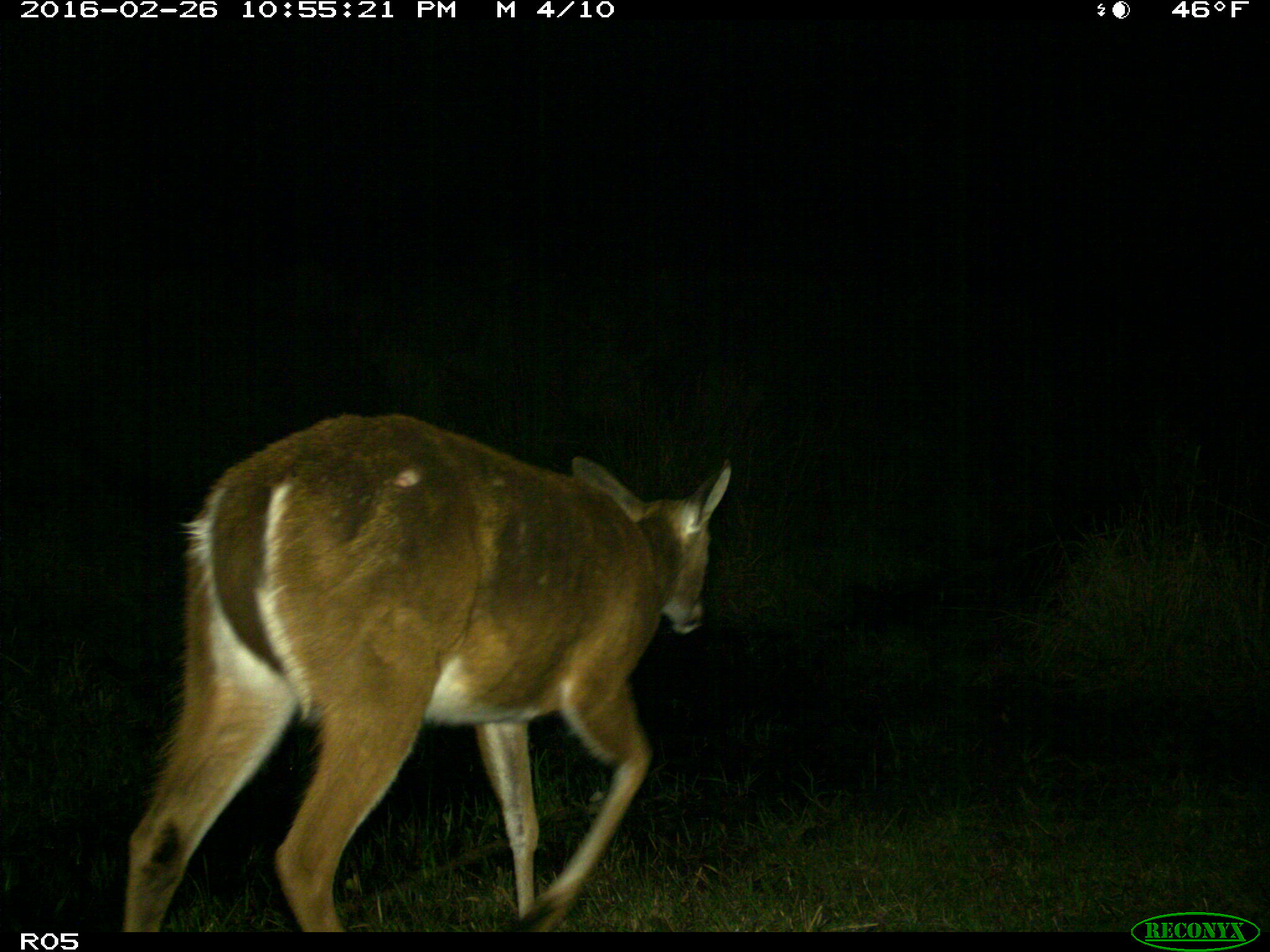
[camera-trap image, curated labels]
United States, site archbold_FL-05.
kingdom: Animalia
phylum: Chordata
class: Mammalia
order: Artiodactyla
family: Cervidae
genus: Odocoileus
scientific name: Odocoileus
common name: deer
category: unidentified deer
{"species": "unidentified deer (deer) (Odocoileus)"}